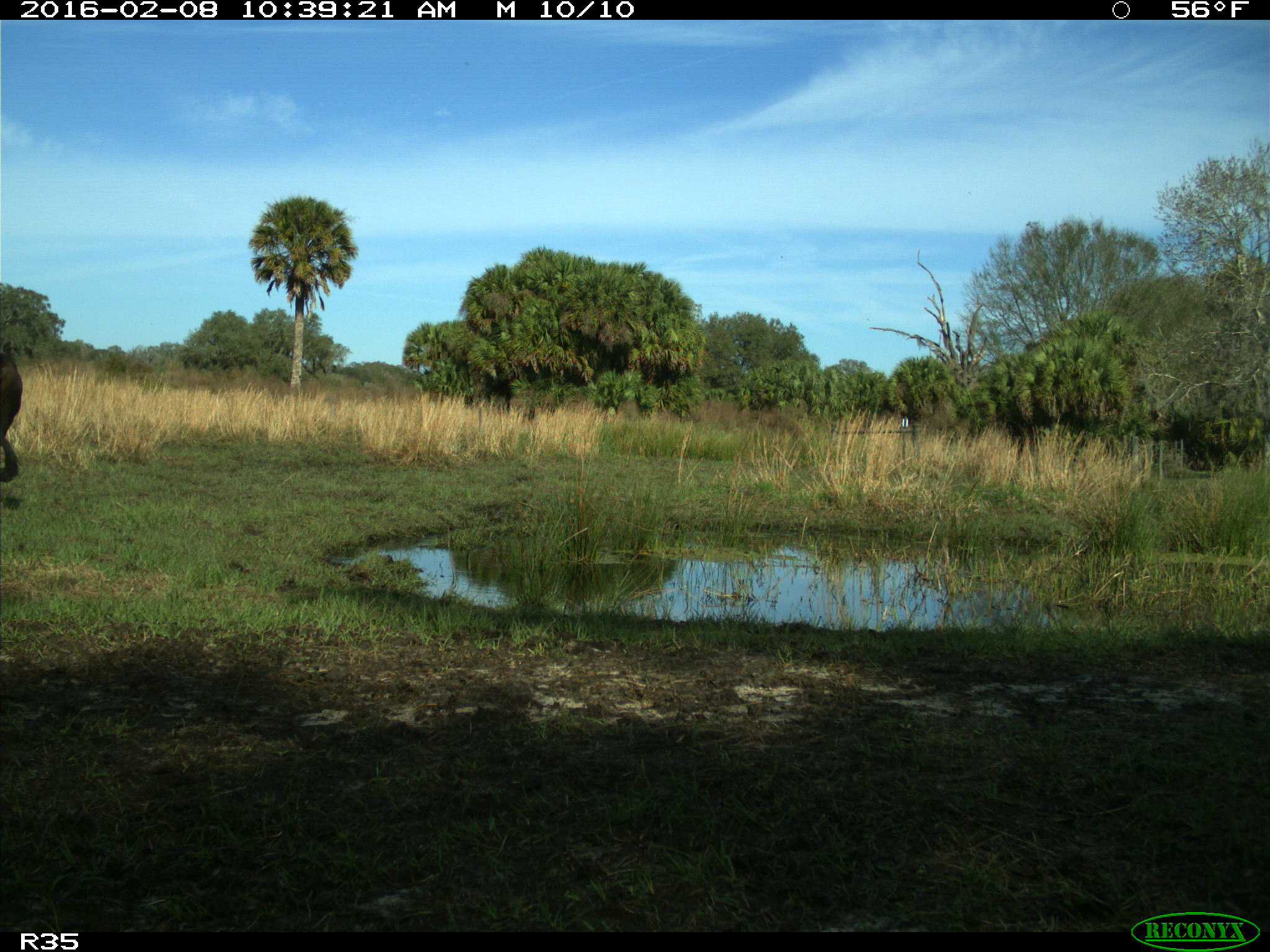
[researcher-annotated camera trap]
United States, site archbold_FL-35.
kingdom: Animalia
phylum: Chordata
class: Mammalia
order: Artiodactyla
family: Bovidae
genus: Bos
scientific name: Bos taurus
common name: domestic cow